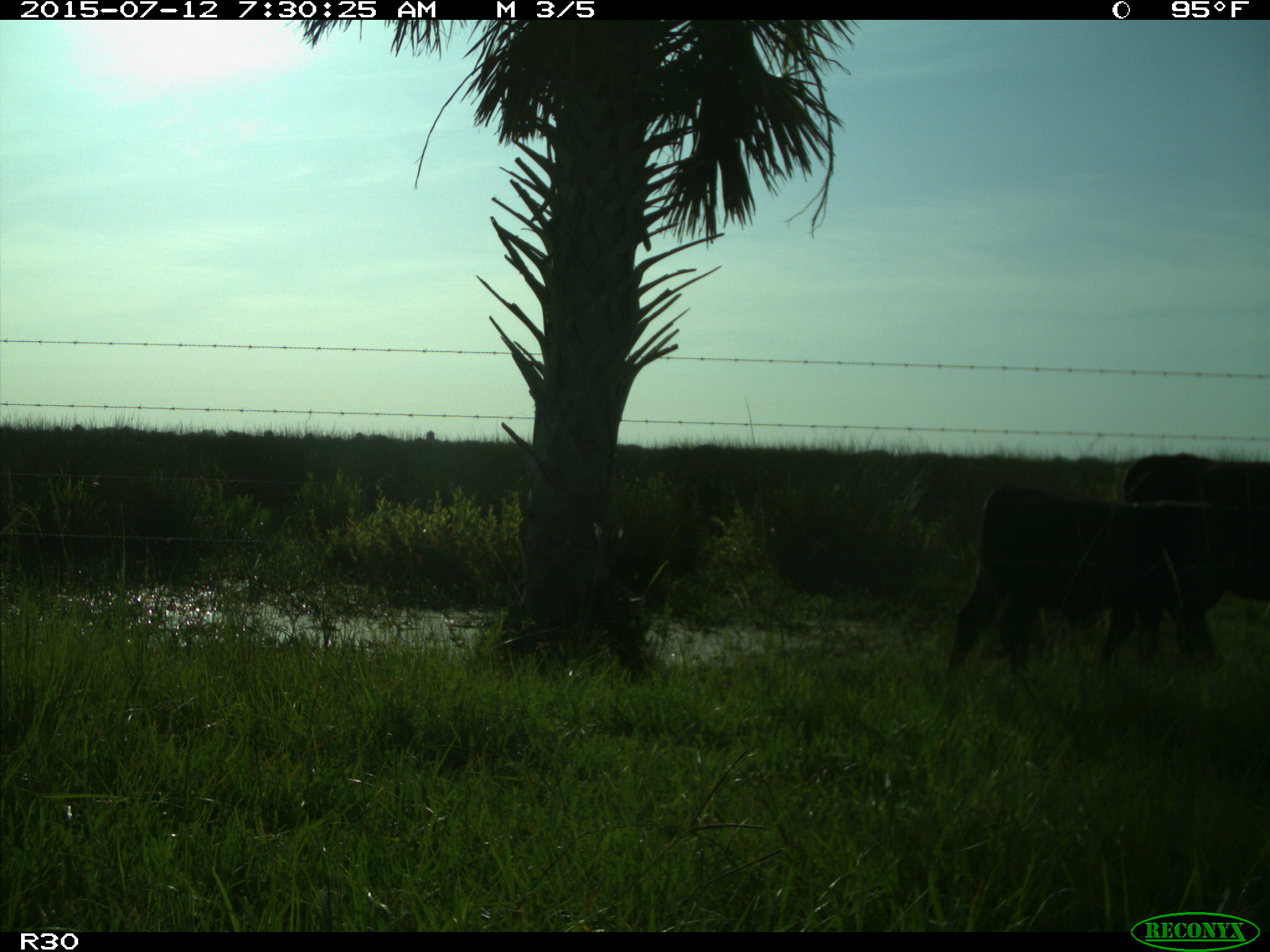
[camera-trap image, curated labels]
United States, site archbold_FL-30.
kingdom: Animalia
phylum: Chordata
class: Mammalia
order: Artiodactyla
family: Bovidae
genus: Bos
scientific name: Bos taurus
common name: domestic cow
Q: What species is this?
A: Bos taurus (domestic cow).